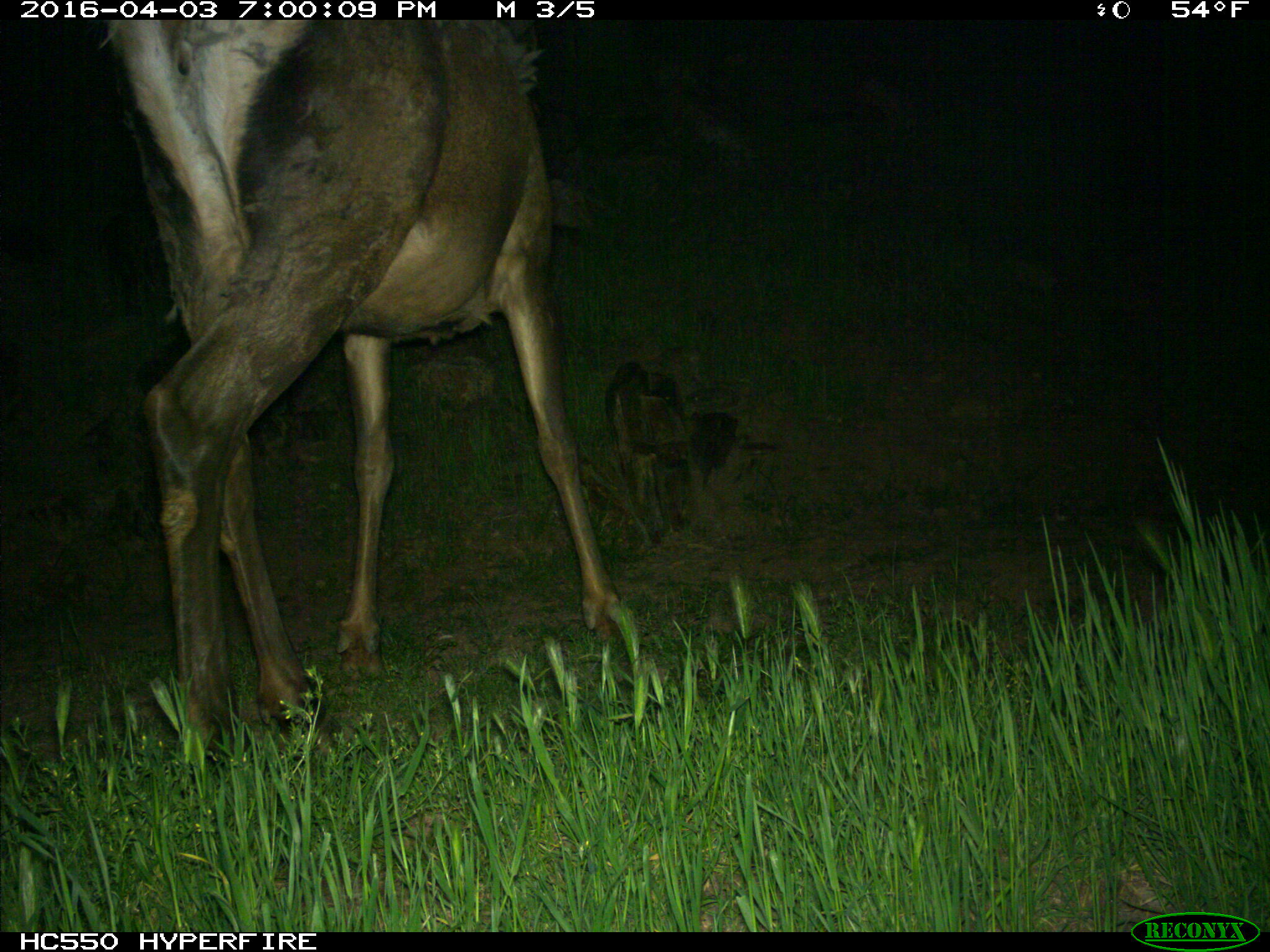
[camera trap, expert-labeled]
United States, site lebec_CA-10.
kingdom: Animalia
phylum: Chordata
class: Mammalia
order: Artiodactyla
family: Cervidae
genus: Cervus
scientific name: Cervus canadensis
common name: elk